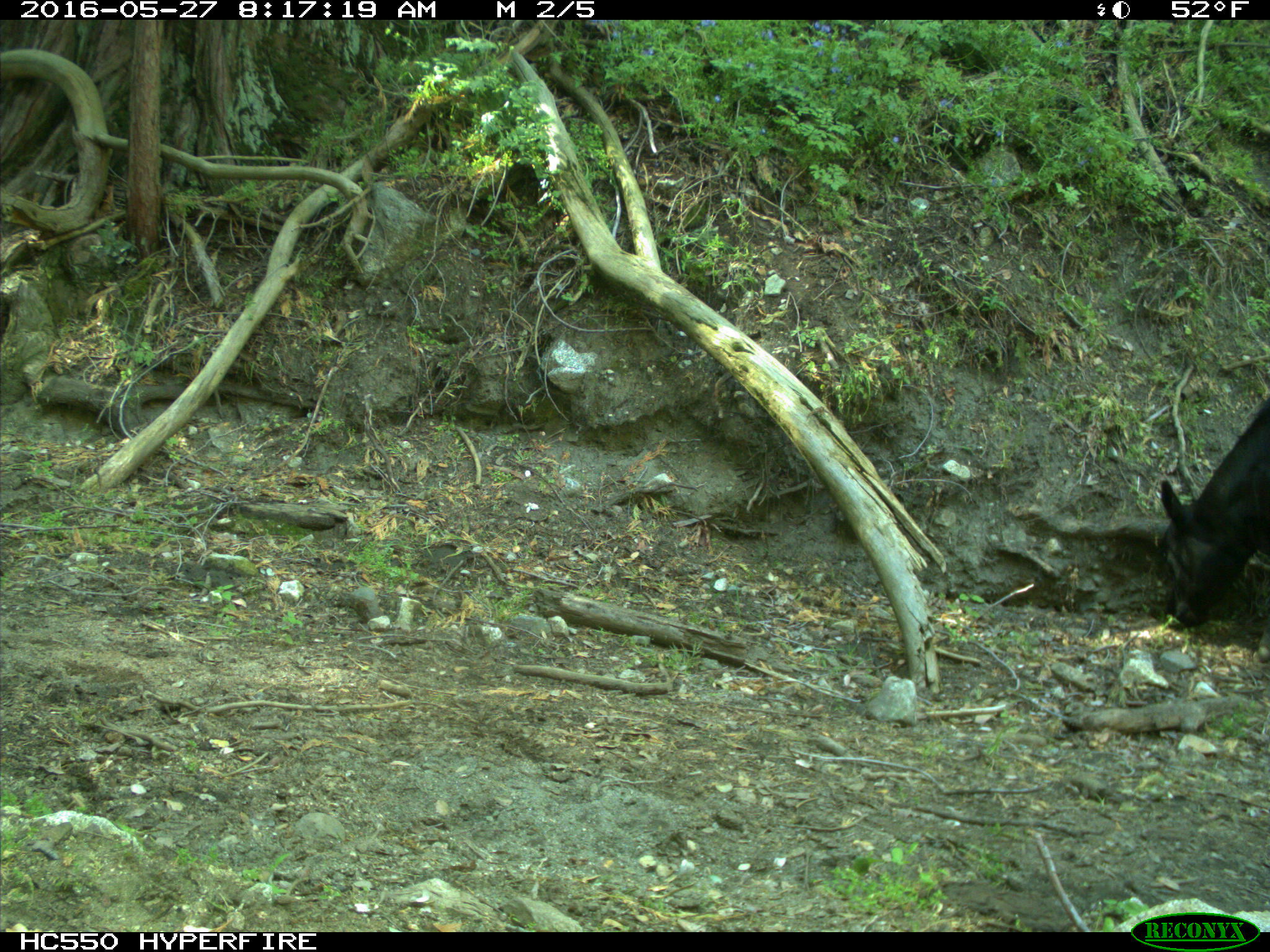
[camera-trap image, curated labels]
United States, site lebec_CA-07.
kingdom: Animalia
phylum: Chordata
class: Mammalia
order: Artiodactyla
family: Bovidae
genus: Bos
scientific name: Bos taurus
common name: domestic cow